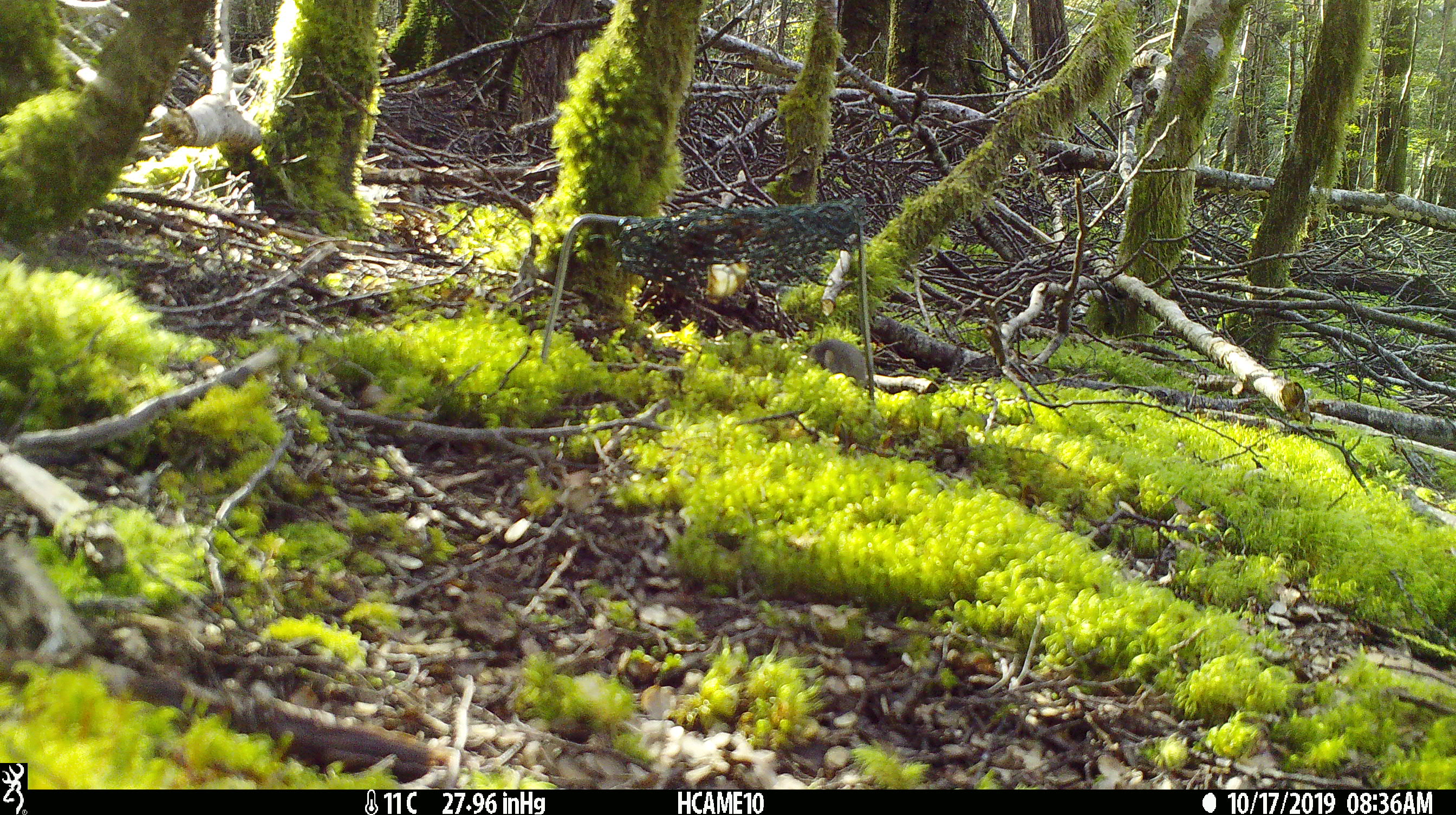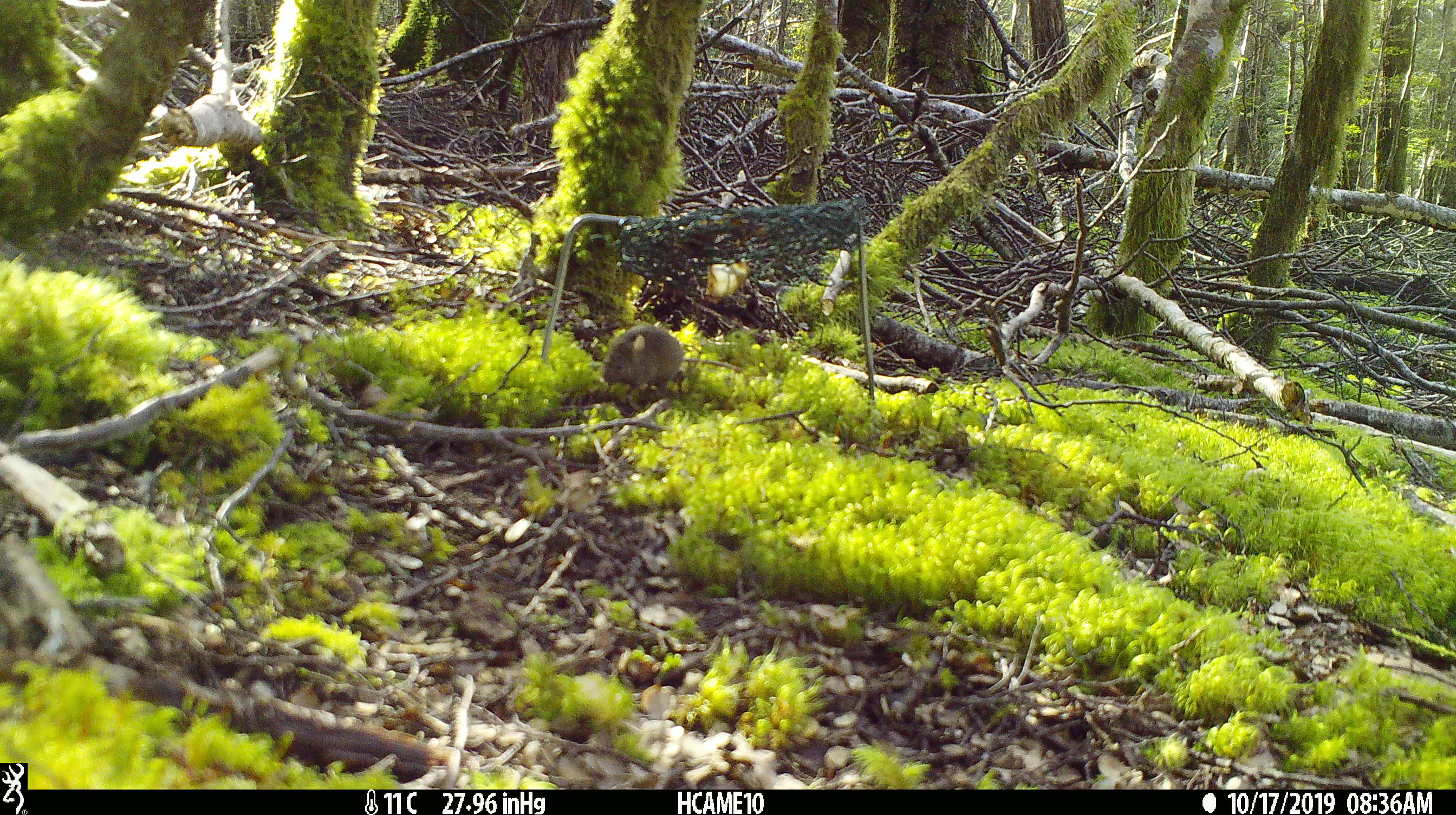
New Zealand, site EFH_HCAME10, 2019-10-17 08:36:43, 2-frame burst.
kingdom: Animalia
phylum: Chordata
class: Mammalia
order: Rodentia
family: Muridae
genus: Mus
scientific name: Mus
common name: mouse